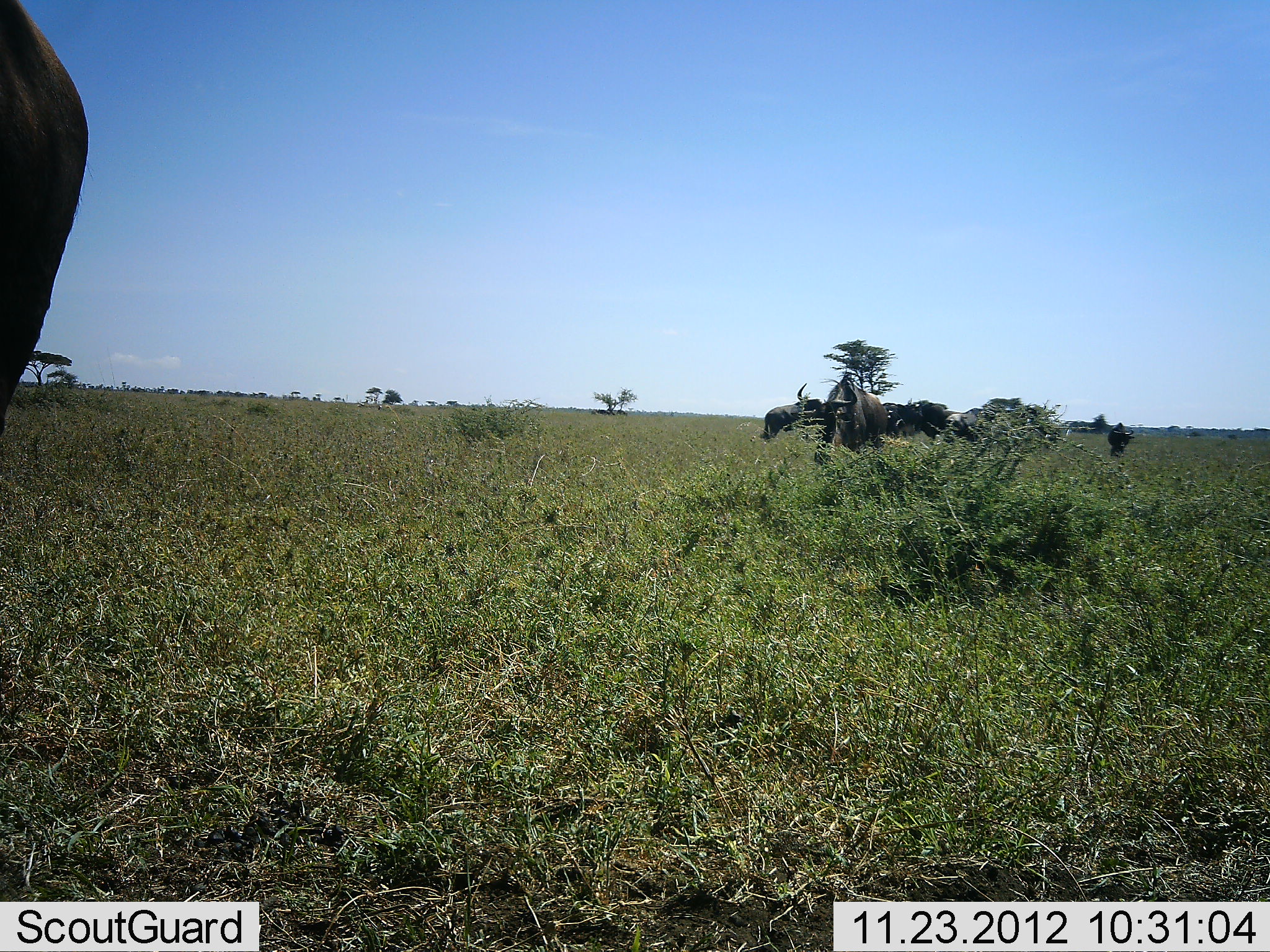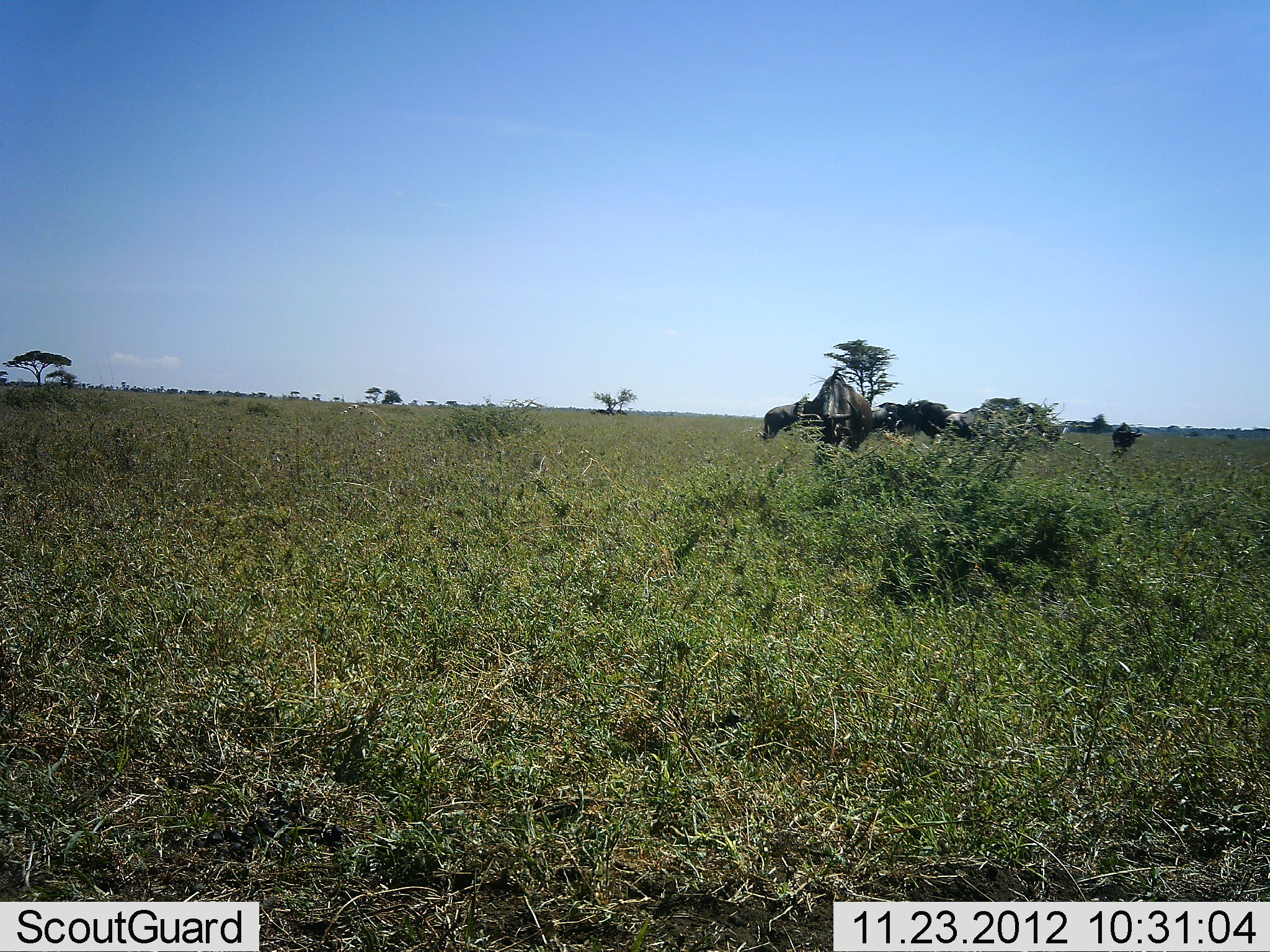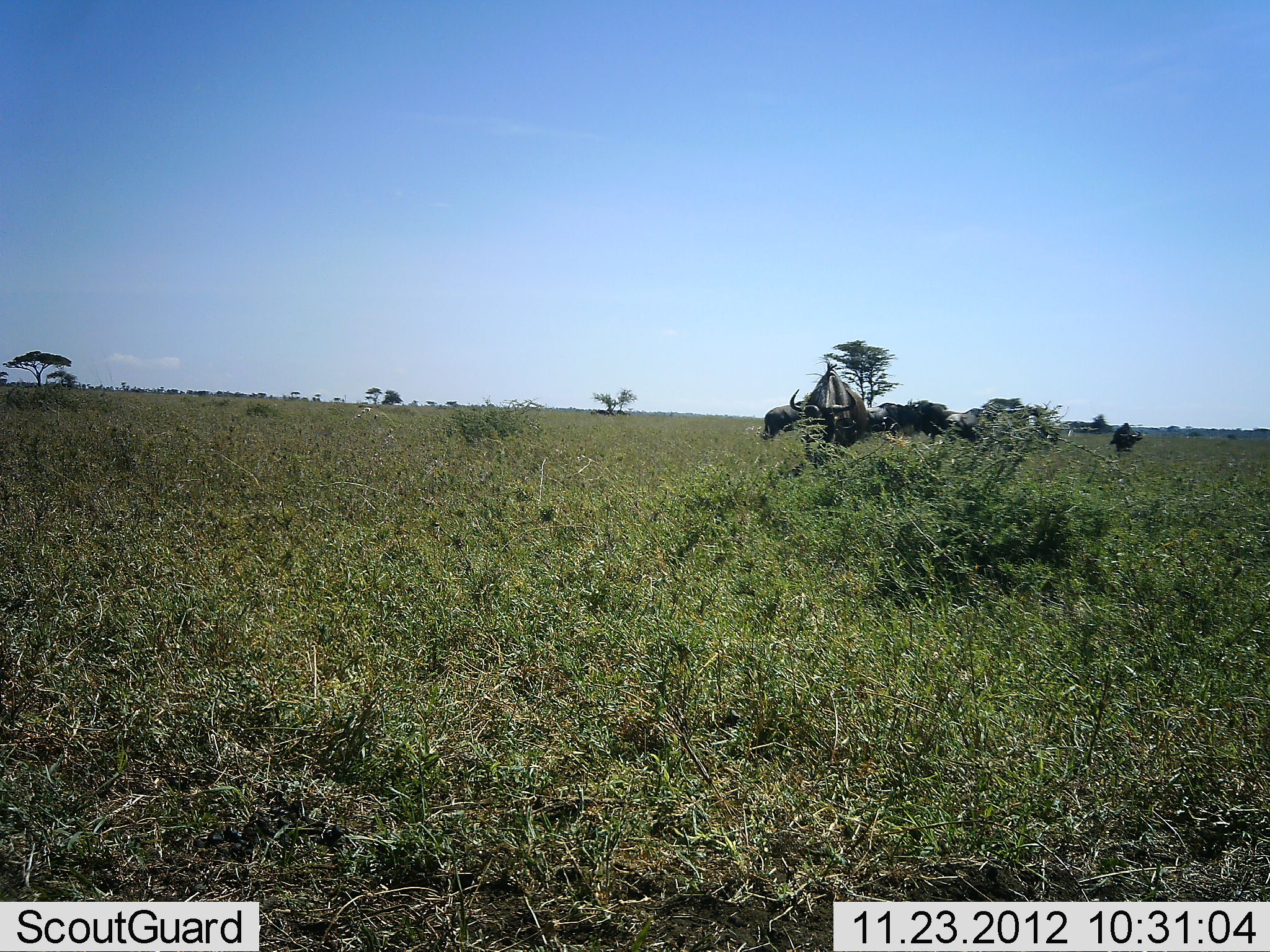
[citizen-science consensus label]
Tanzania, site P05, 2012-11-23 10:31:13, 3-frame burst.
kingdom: Animalia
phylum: Chordata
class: Mammalia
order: Artiodactyla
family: Bovidae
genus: Connochaetes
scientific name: Connochaetes taurinus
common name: blue wildebeest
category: wildebeest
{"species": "wildebeest (blue wildebeest) (Connochaetes taurinus)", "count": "4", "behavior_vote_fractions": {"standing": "90%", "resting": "0%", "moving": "50%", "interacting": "0%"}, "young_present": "0%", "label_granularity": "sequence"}